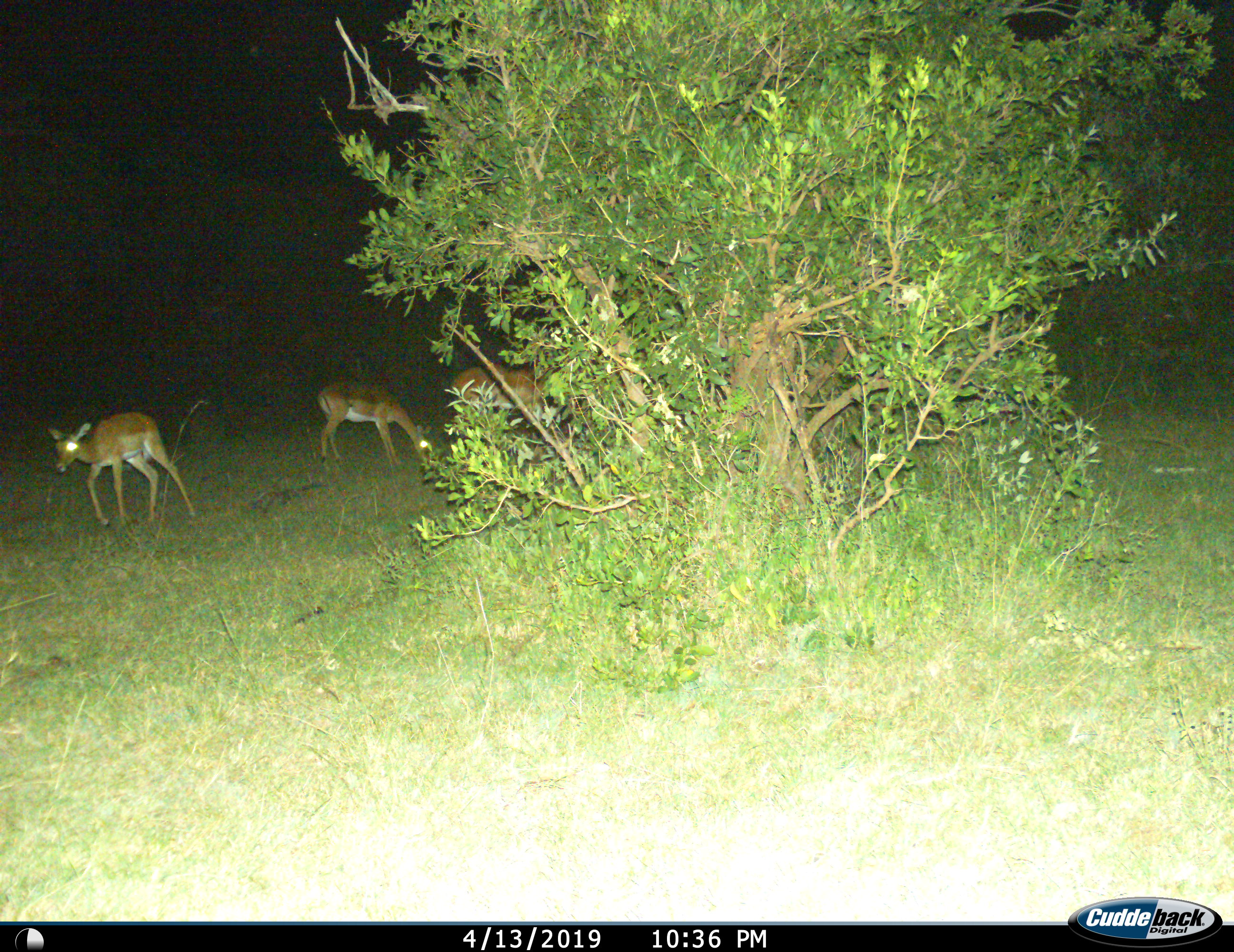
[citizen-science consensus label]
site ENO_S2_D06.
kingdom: Animalia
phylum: Chordata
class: Mammalia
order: Artiodactyla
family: Bovidae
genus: Aepyceros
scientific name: Aepyceros melampus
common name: impala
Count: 3.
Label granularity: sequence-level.